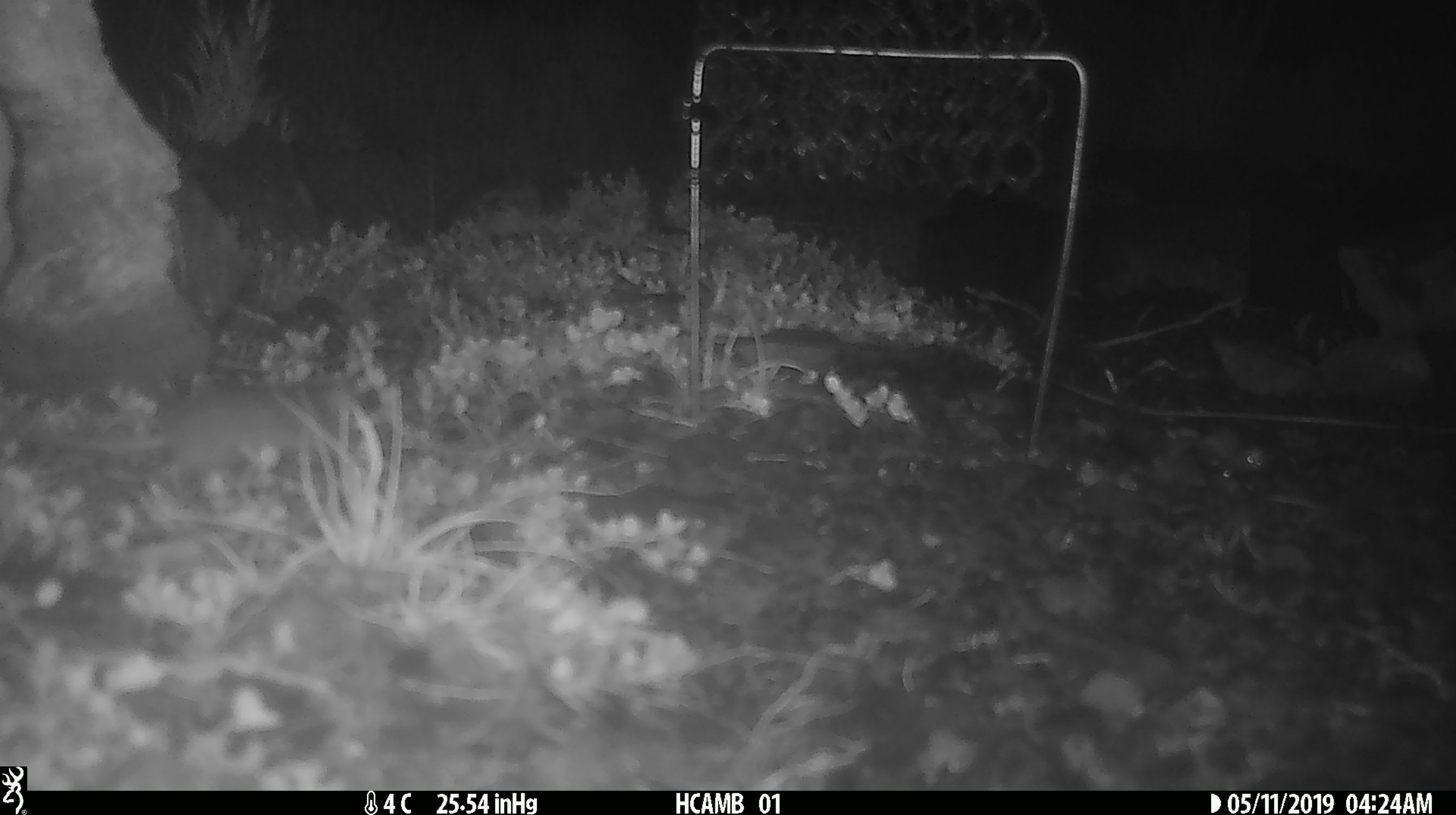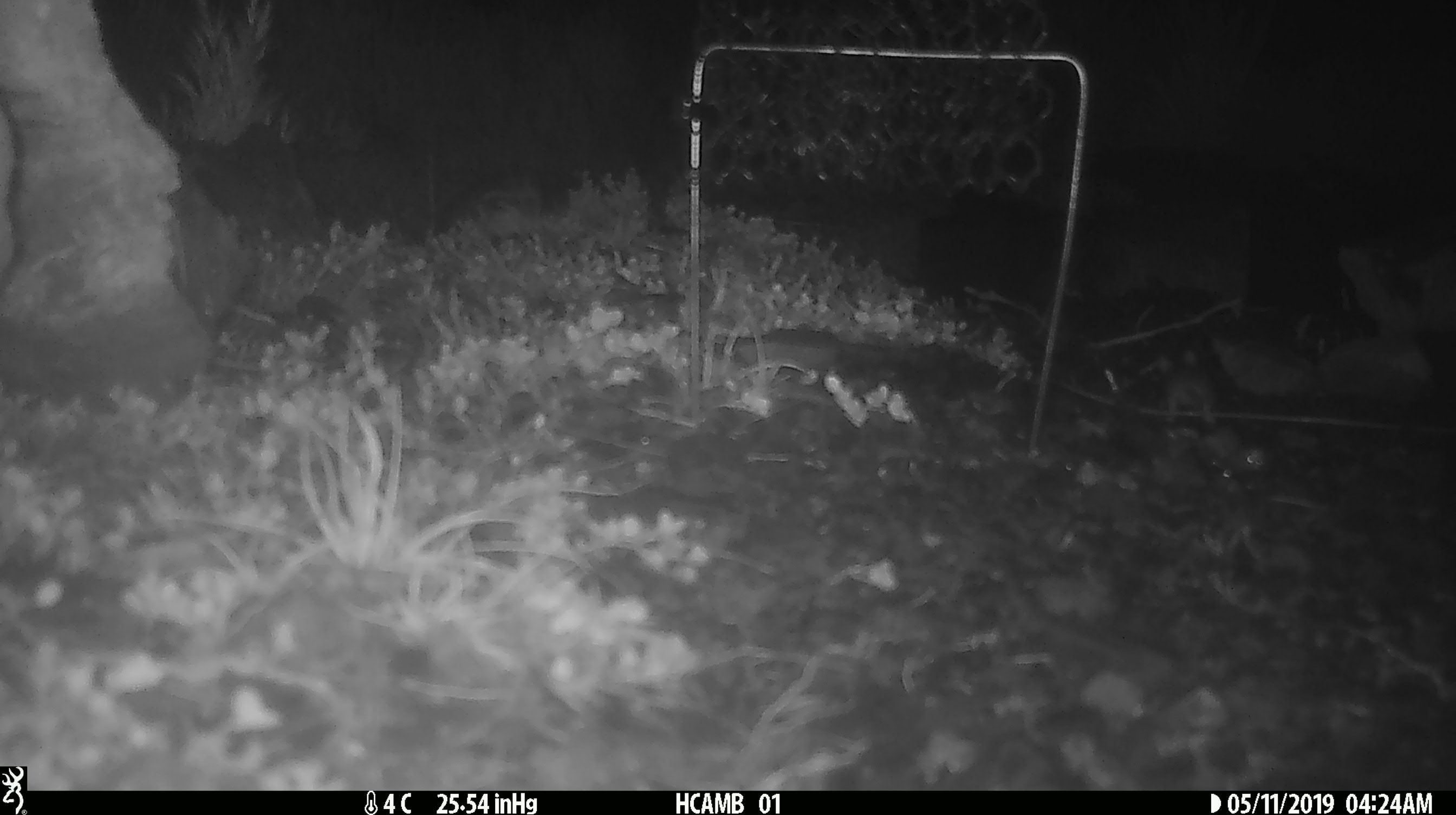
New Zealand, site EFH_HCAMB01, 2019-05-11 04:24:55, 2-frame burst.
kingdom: Animalia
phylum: Chordata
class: Mammalia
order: Rodentia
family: Muridae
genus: Mus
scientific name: Mus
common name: mouse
Mouse (Mus).